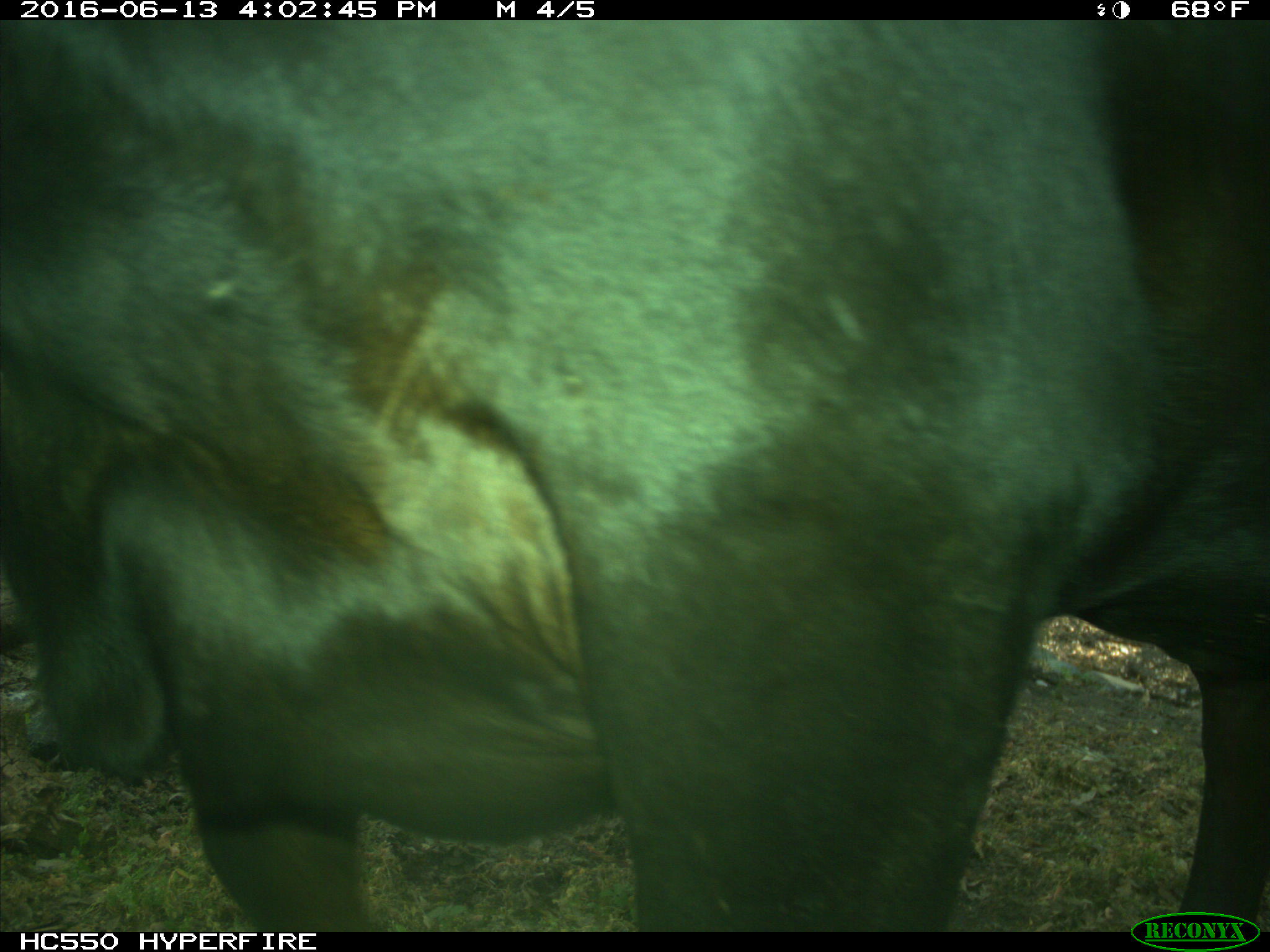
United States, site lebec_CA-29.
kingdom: Animalia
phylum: Chordata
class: Mammalia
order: Artiodactyla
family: Bovidae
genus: Bos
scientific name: Bos taurus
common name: domestic cow